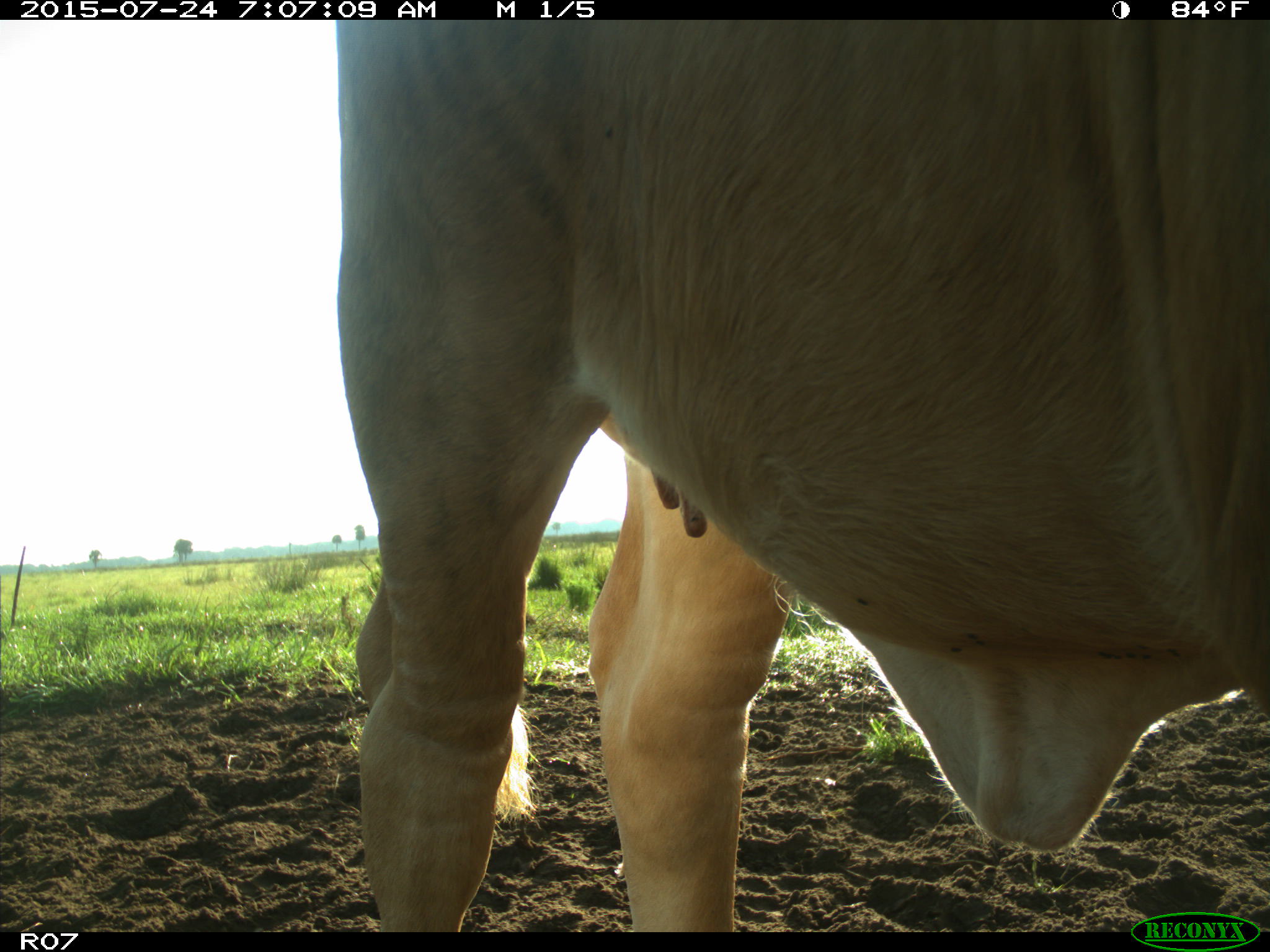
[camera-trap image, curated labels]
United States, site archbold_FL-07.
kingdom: Animalia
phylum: Chordata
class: Mammalia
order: Artiodactyla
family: Bovidae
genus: Bos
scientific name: Bos taurus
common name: domestic cow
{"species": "Bos taurus (domestic cow)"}